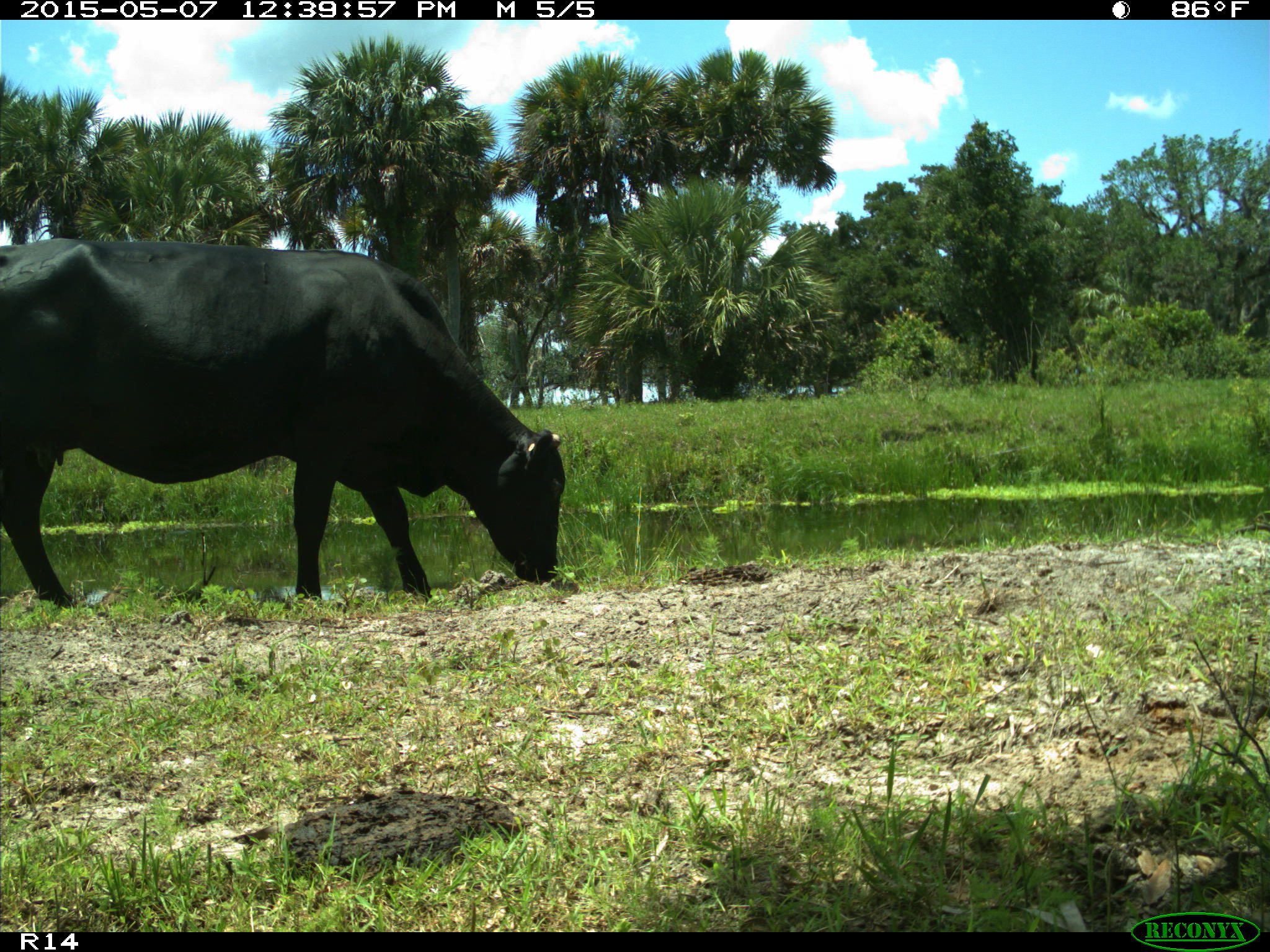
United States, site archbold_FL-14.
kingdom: Animalia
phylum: Chordata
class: Mammalia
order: Artiodactyla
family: Bovidae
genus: Bos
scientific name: Bos taurus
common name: domestic cow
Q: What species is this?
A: Bos taurus (domestic cow).